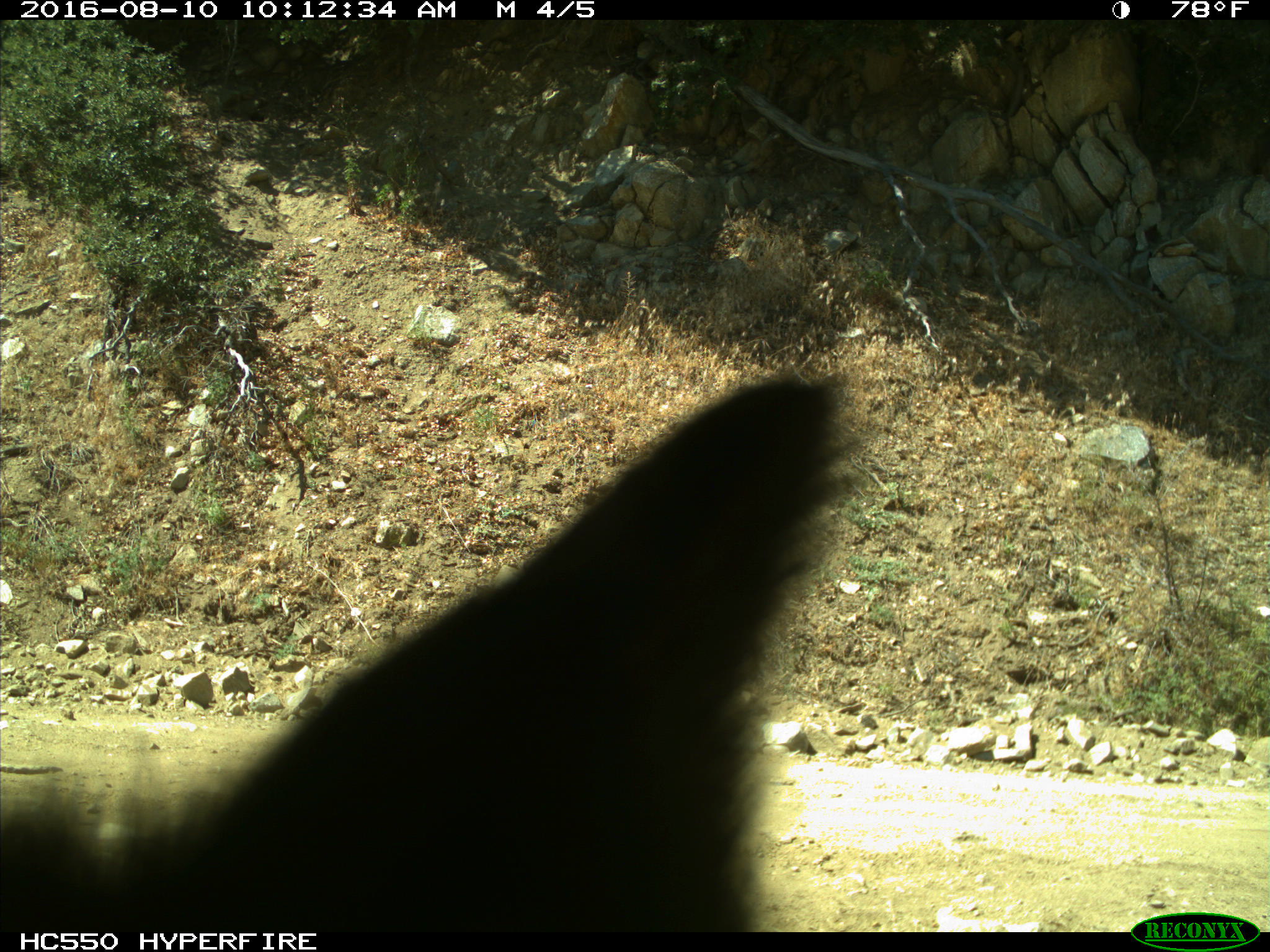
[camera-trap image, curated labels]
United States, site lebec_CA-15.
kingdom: Animalia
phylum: Chordata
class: Mammalia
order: Carnivora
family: Ursidae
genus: Ursus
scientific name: Ursus americanus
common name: american black bear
Ursus americanus (american black bear).